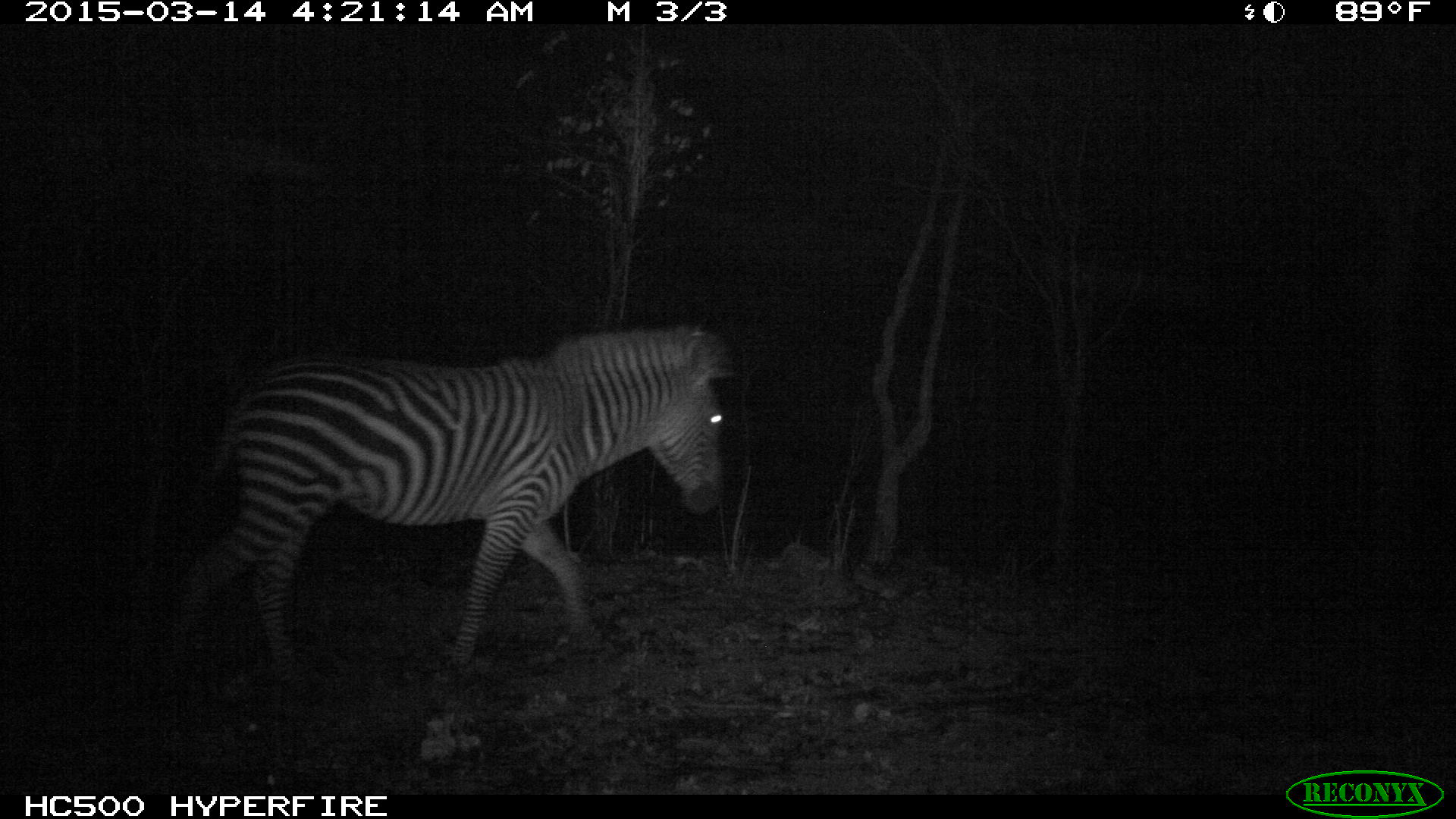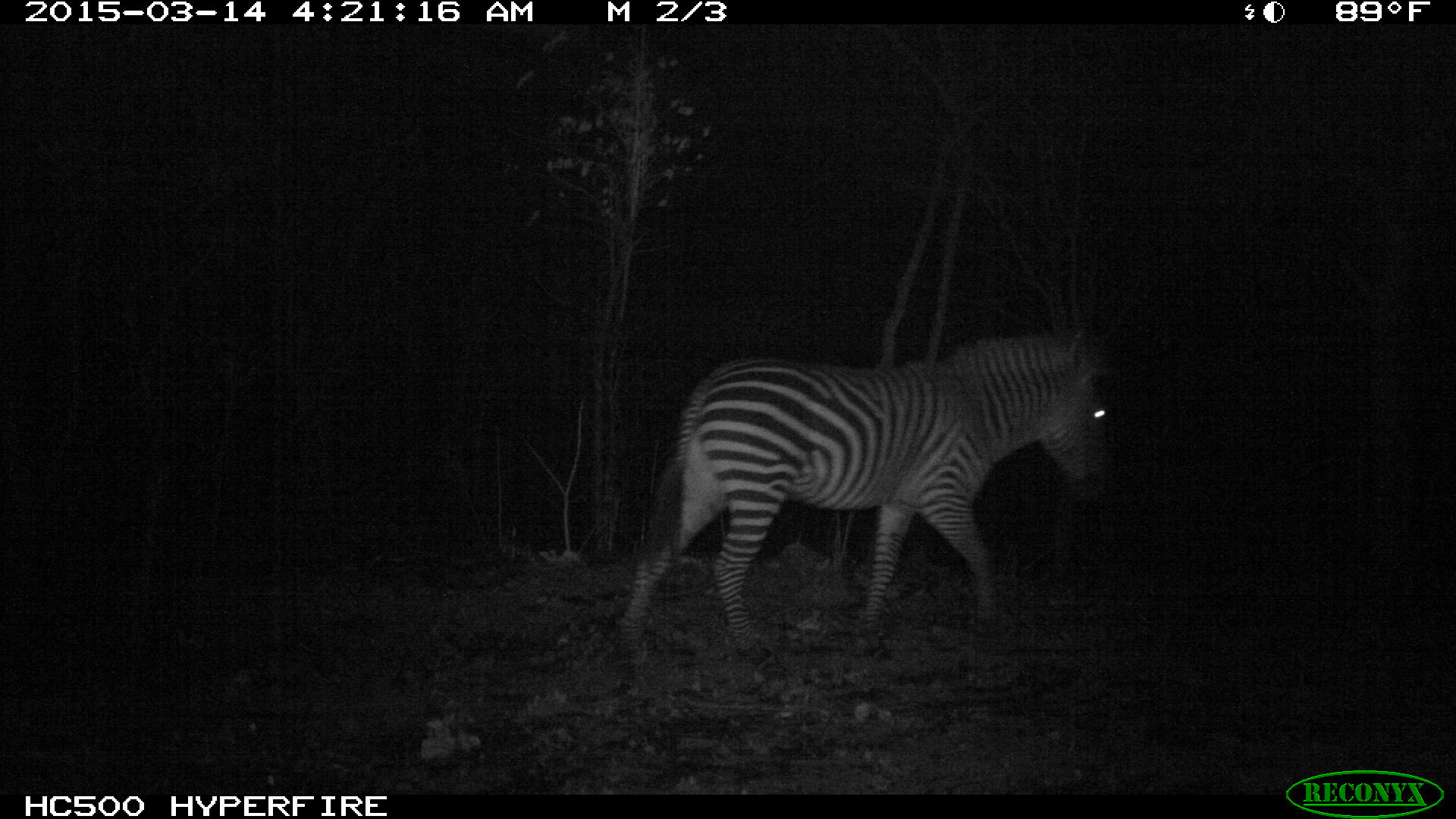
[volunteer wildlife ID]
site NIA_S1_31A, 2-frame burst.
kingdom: Animalia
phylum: Chordata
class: Mammalia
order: Perissodactyla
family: Equidae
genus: Equus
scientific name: Equus quagga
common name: plains zebra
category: zebraplains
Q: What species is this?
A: Zebraplains (plains zebra) (Equus quagga).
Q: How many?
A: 1.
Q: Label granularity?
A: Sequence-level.